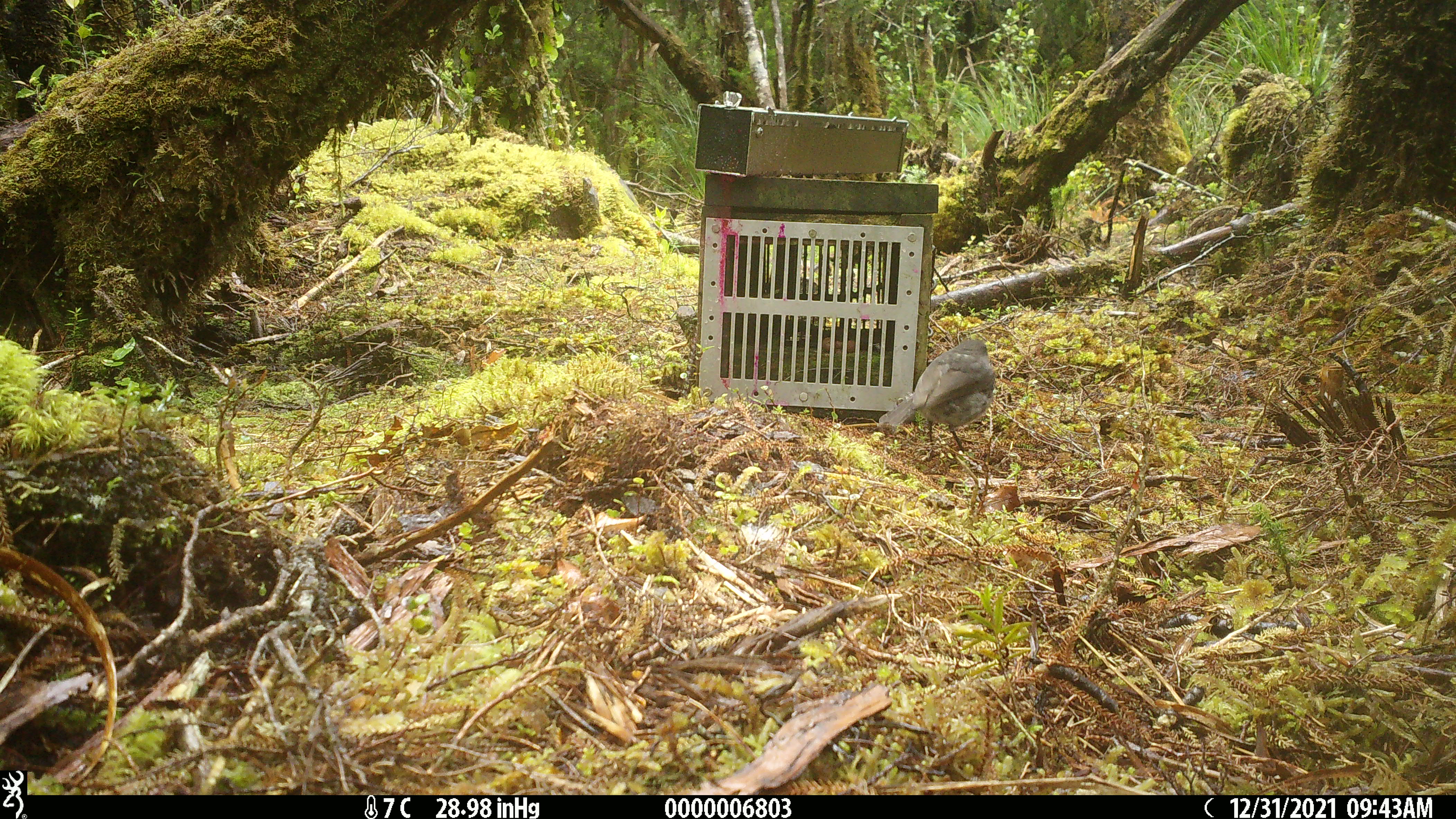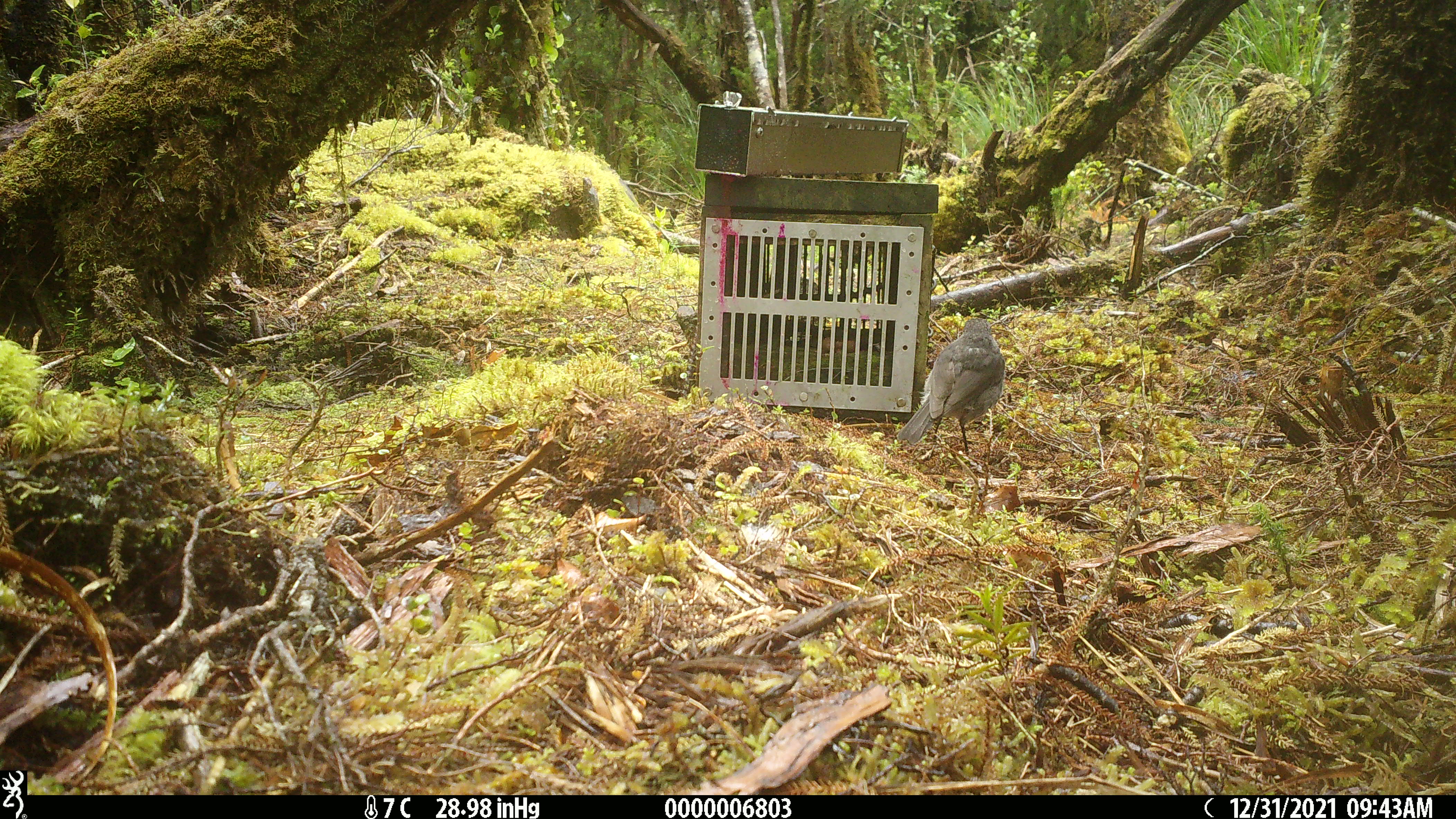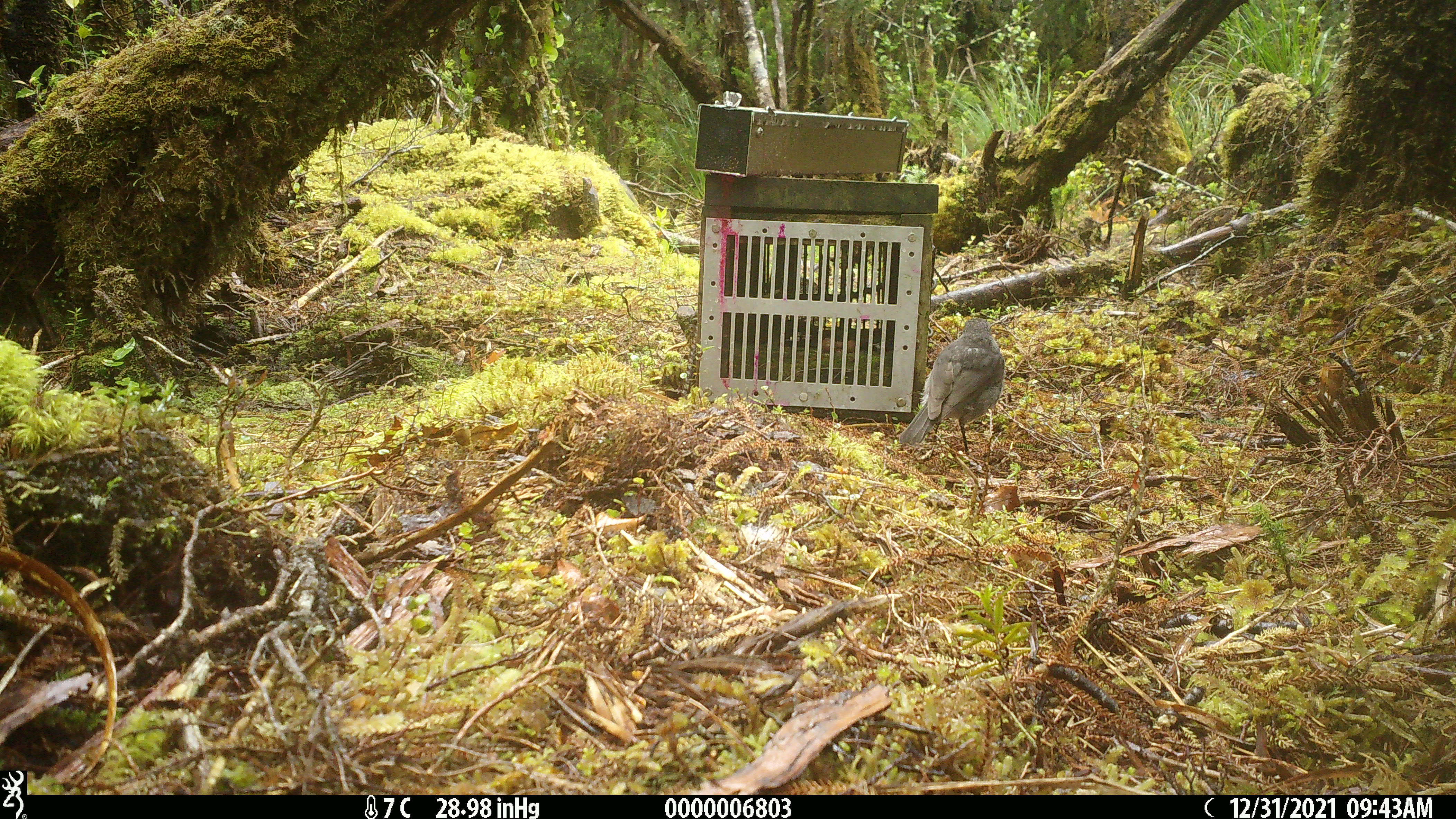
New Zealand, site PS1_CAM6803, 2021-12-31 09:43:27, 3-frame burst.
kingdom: Animalia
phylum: Chordata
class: Aves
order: Passeriformes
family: Petroicidae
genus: Petroica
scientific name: Petroica australis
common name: new zealand robin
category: robin